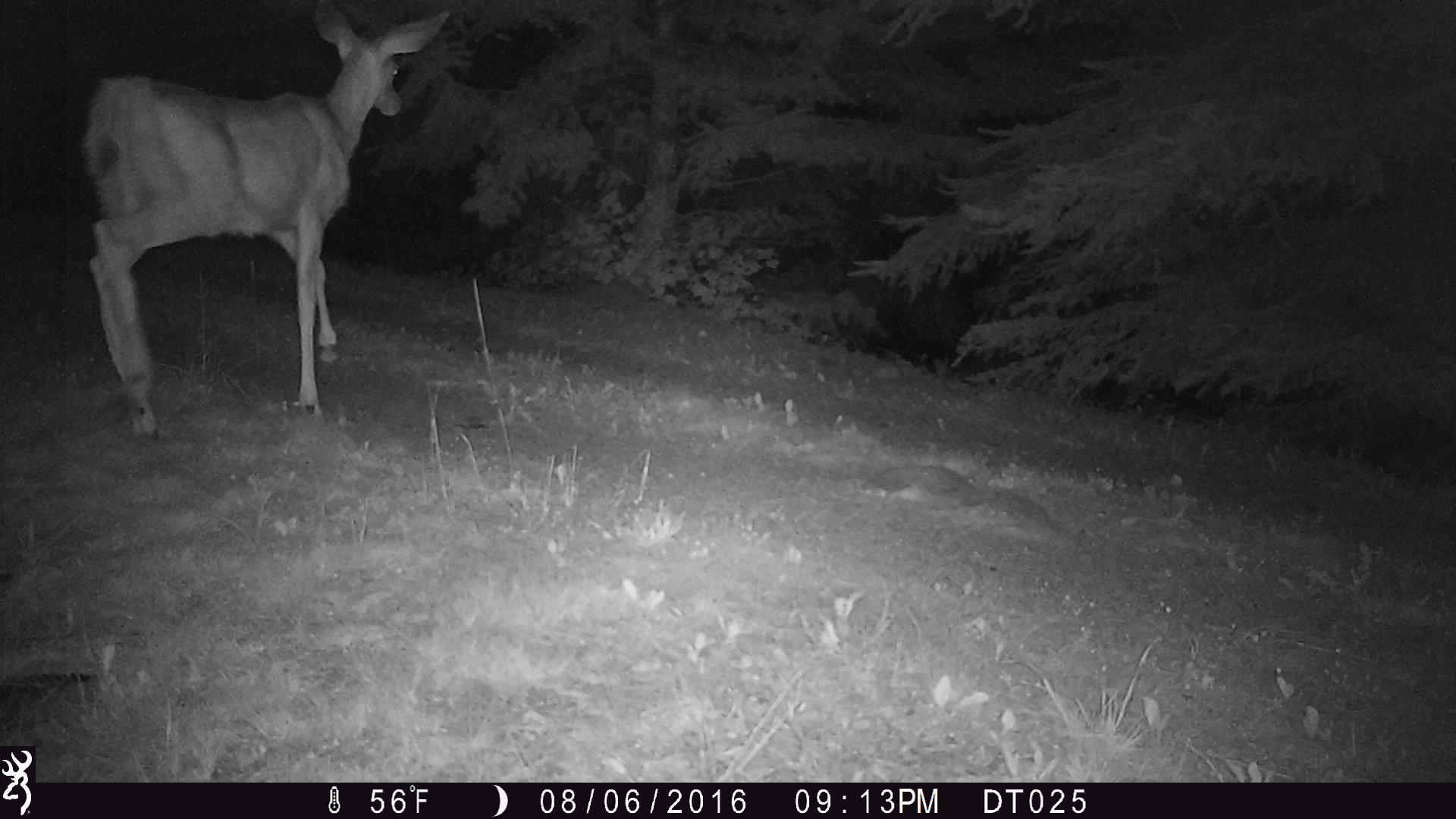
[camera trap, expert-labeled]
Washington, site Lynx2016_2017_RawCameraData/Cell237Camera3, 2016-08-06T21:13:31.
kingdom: Animalia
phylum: Chordata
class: Mammalia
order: Artiodactyla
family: Cervidae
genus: Odocoileus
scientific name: Odocoileus hemionus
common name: mule deer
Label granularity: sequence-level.